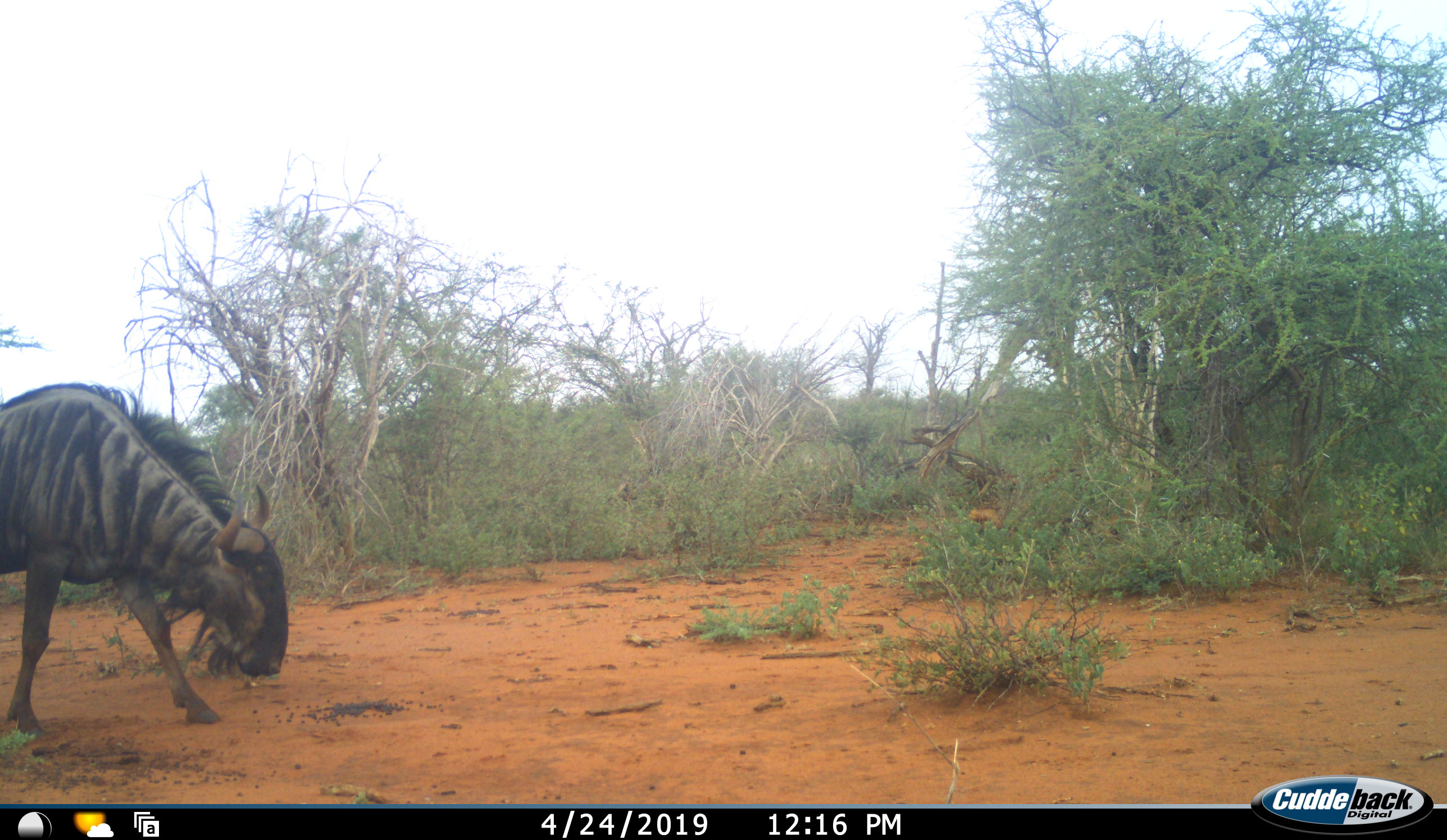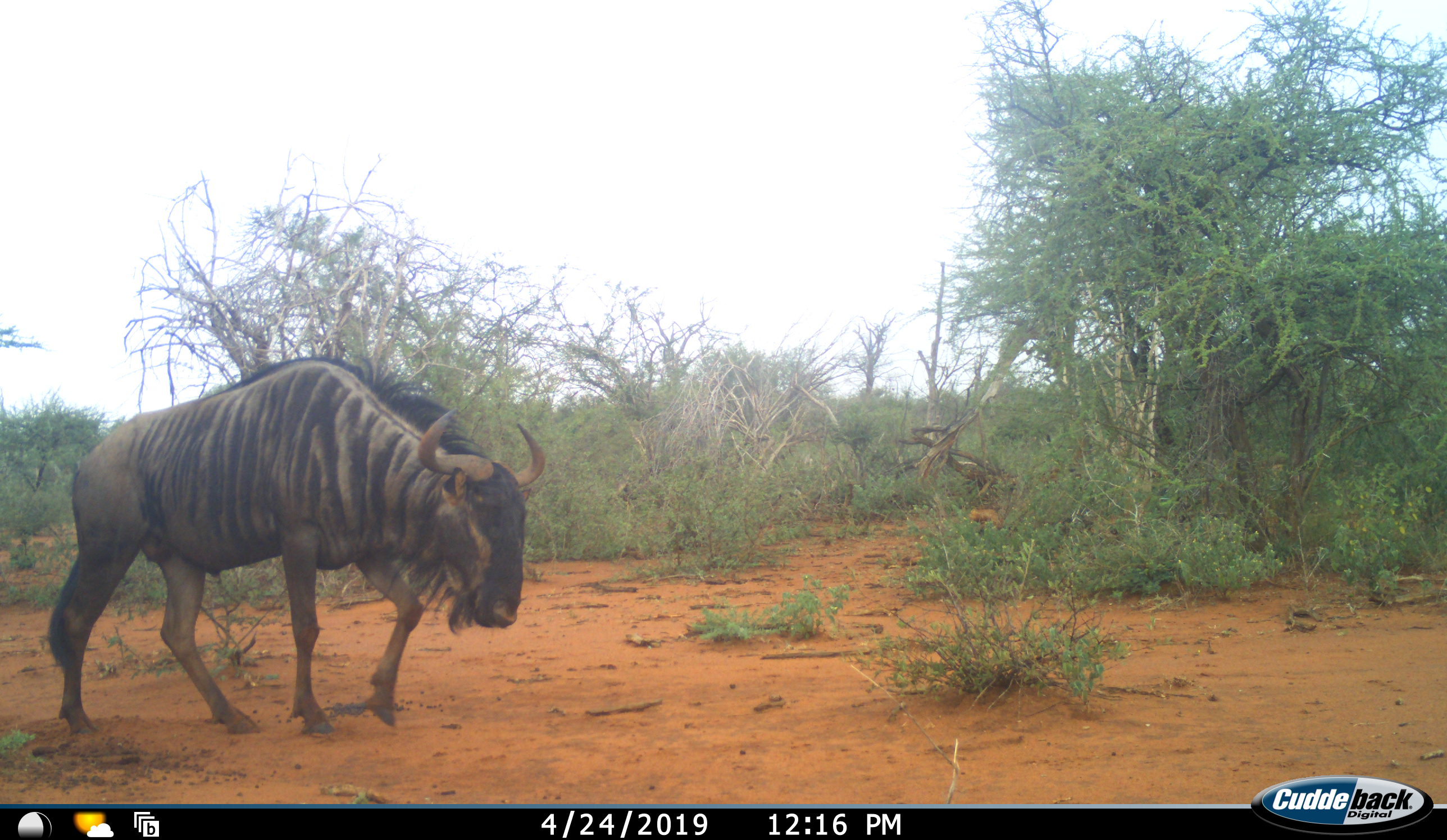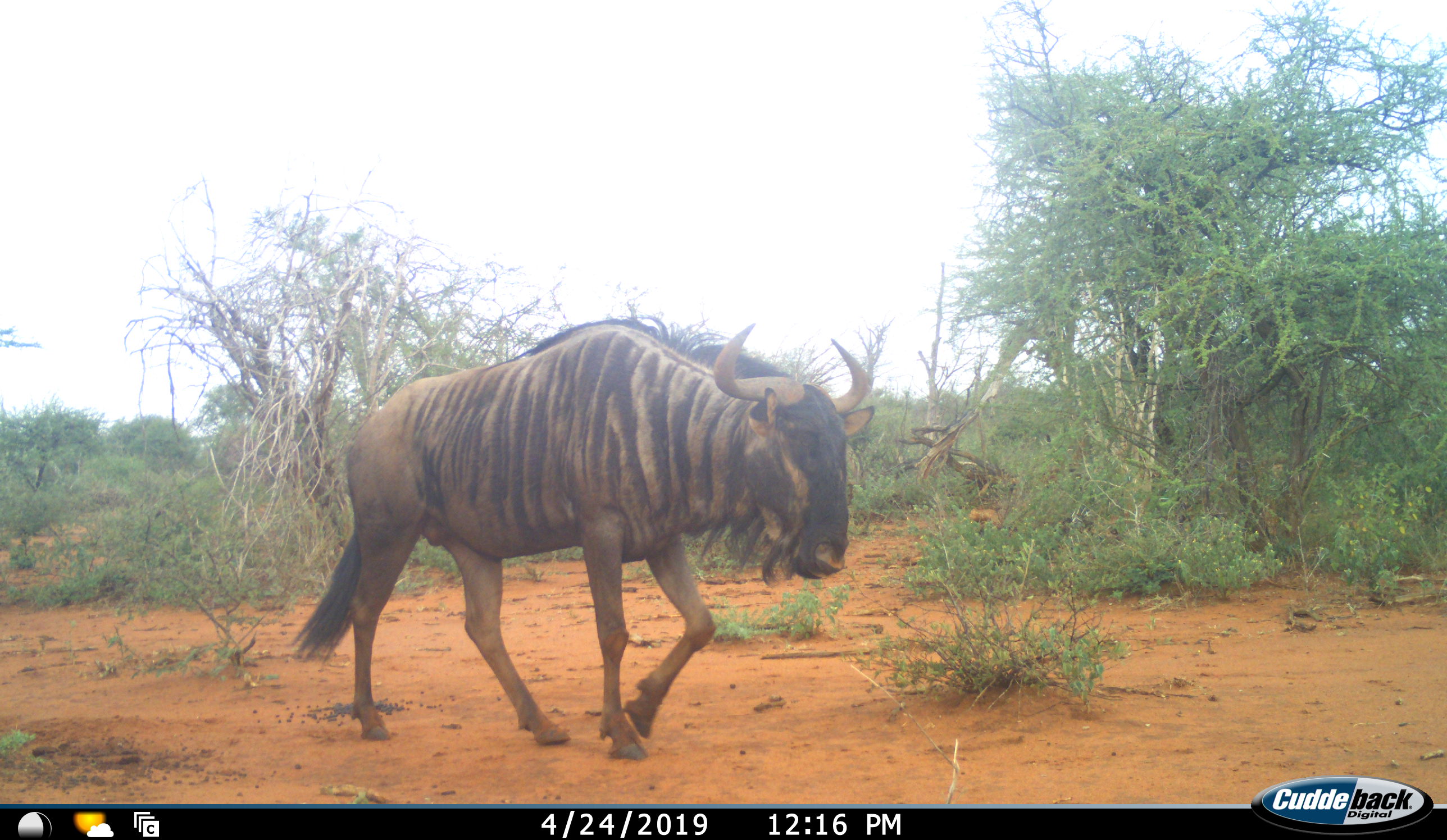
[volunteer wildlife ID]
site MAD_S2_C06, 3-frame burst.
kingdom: Animalia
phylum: Chordata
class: Mammalia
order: Artiodactyla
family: Bovidae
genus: Connochaetes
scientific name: Connochaetes taurinus taurinus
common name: blue wildebeest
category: wildebeestblue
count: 1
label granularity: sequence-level